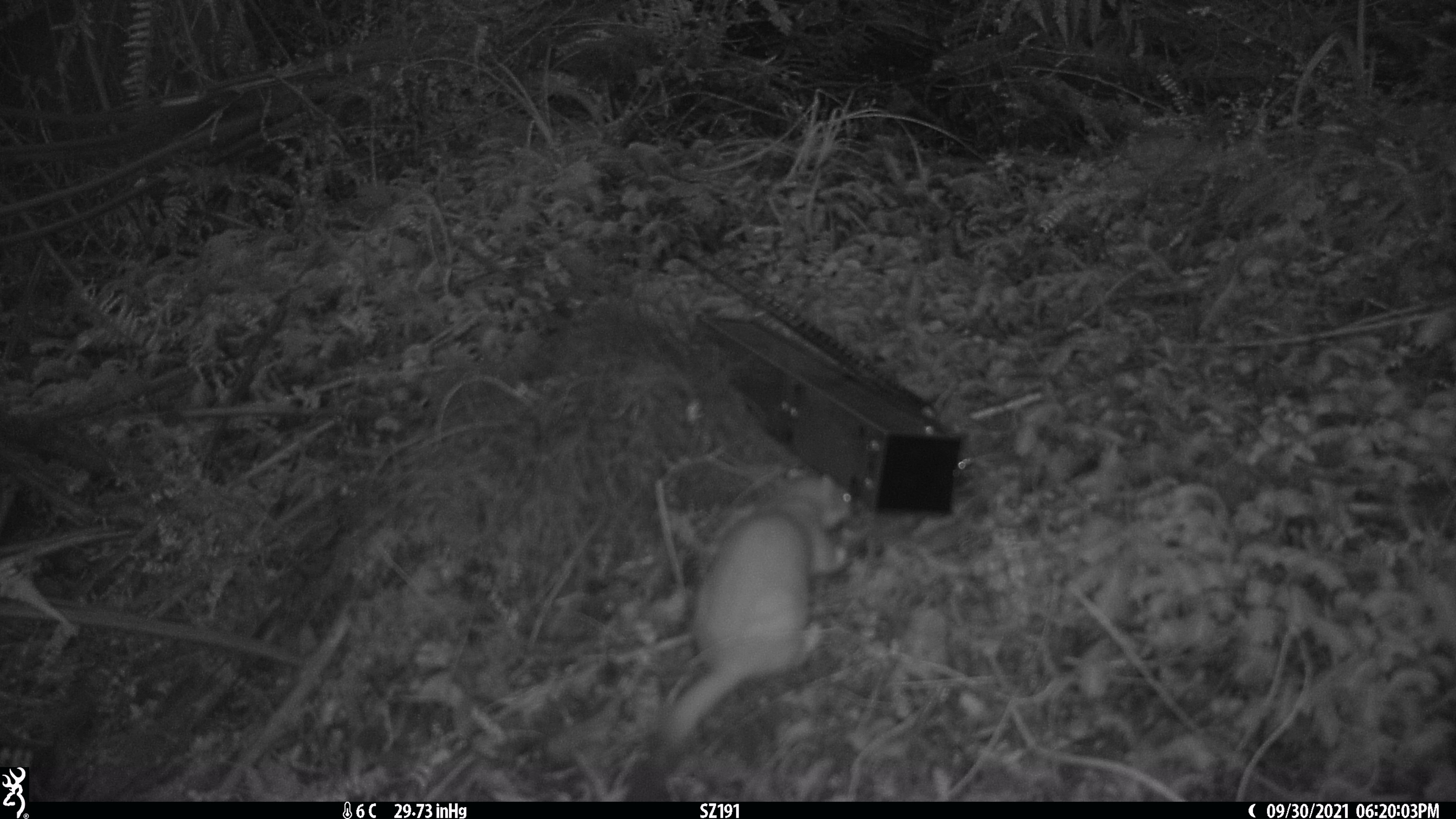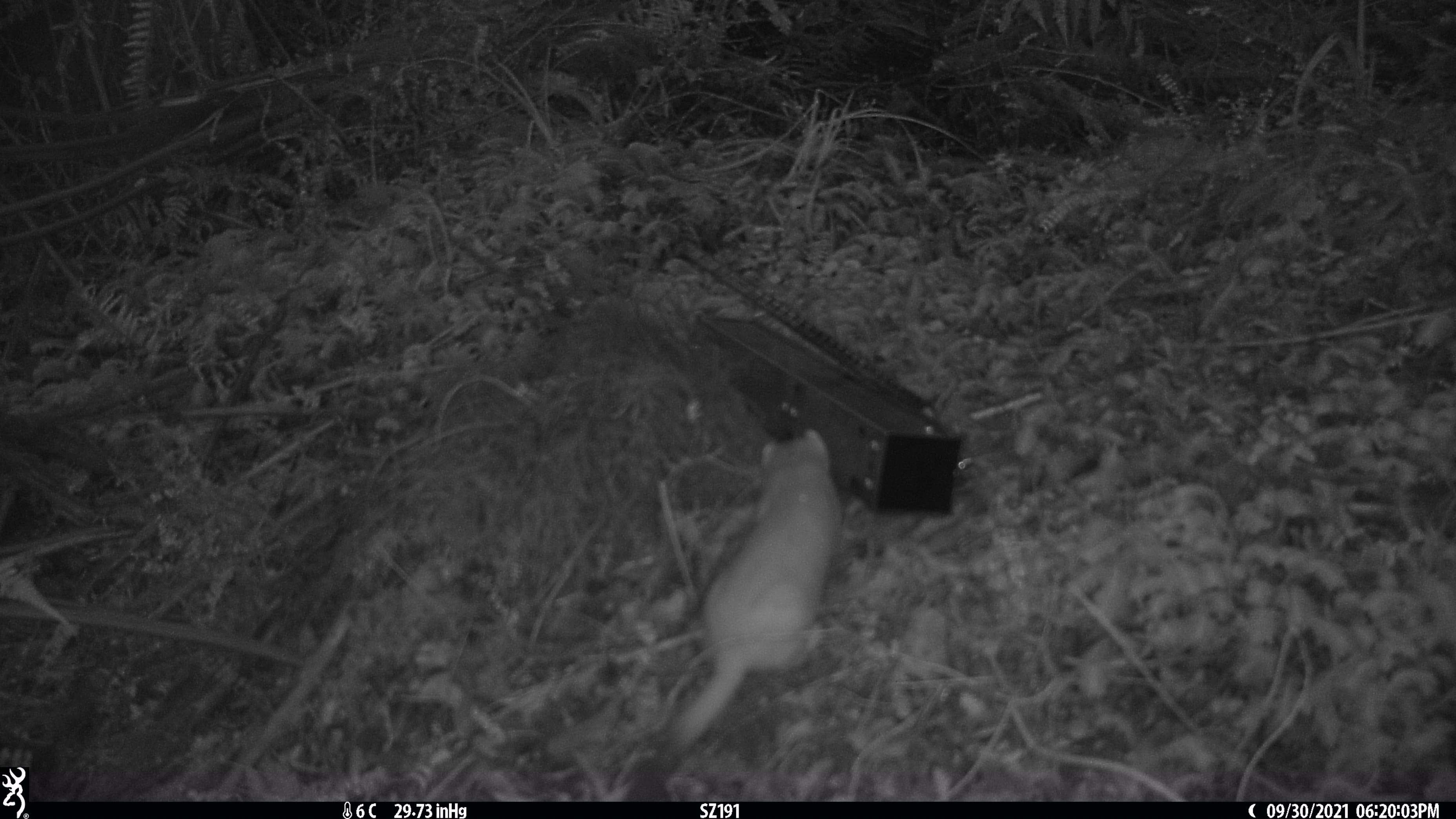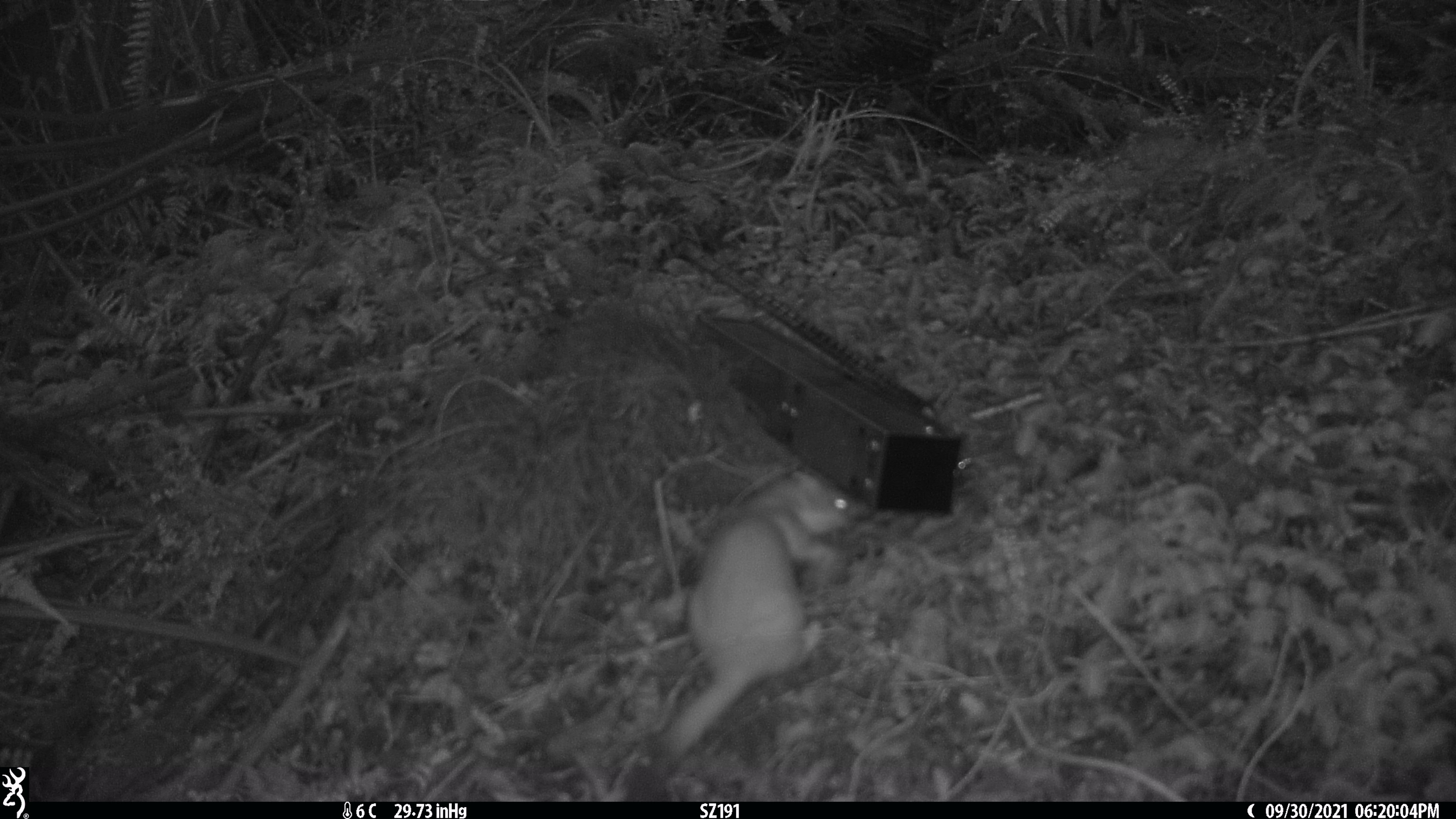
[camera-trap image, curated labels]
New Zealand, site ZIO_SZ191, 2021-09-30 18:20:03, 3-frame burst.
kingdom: Animalia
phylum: Chordata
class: Mammalia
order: Carnivora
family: Mustelidae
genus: Mustela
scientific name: Mustela erminea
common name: stoat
Stoat (Mustela erminea).